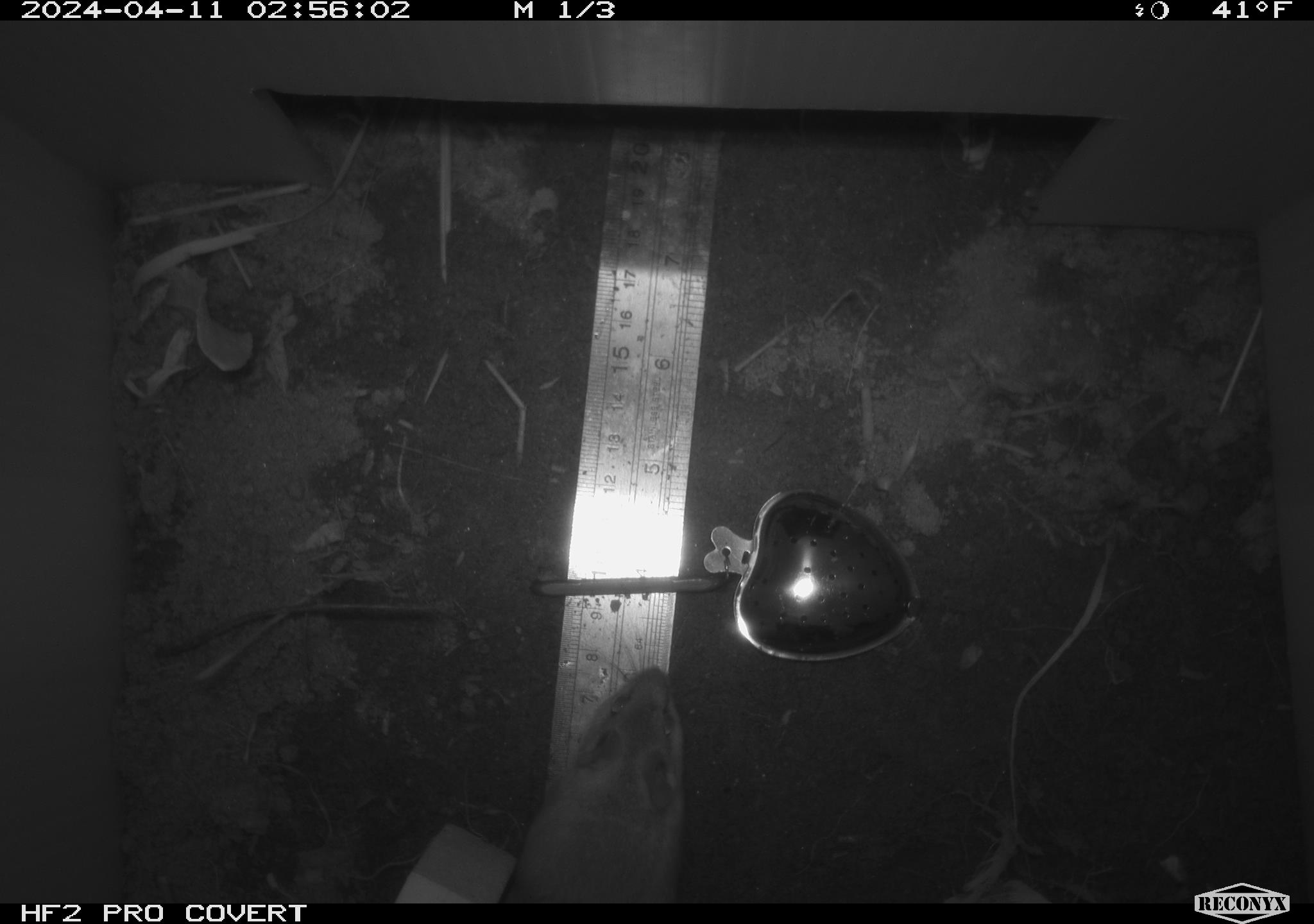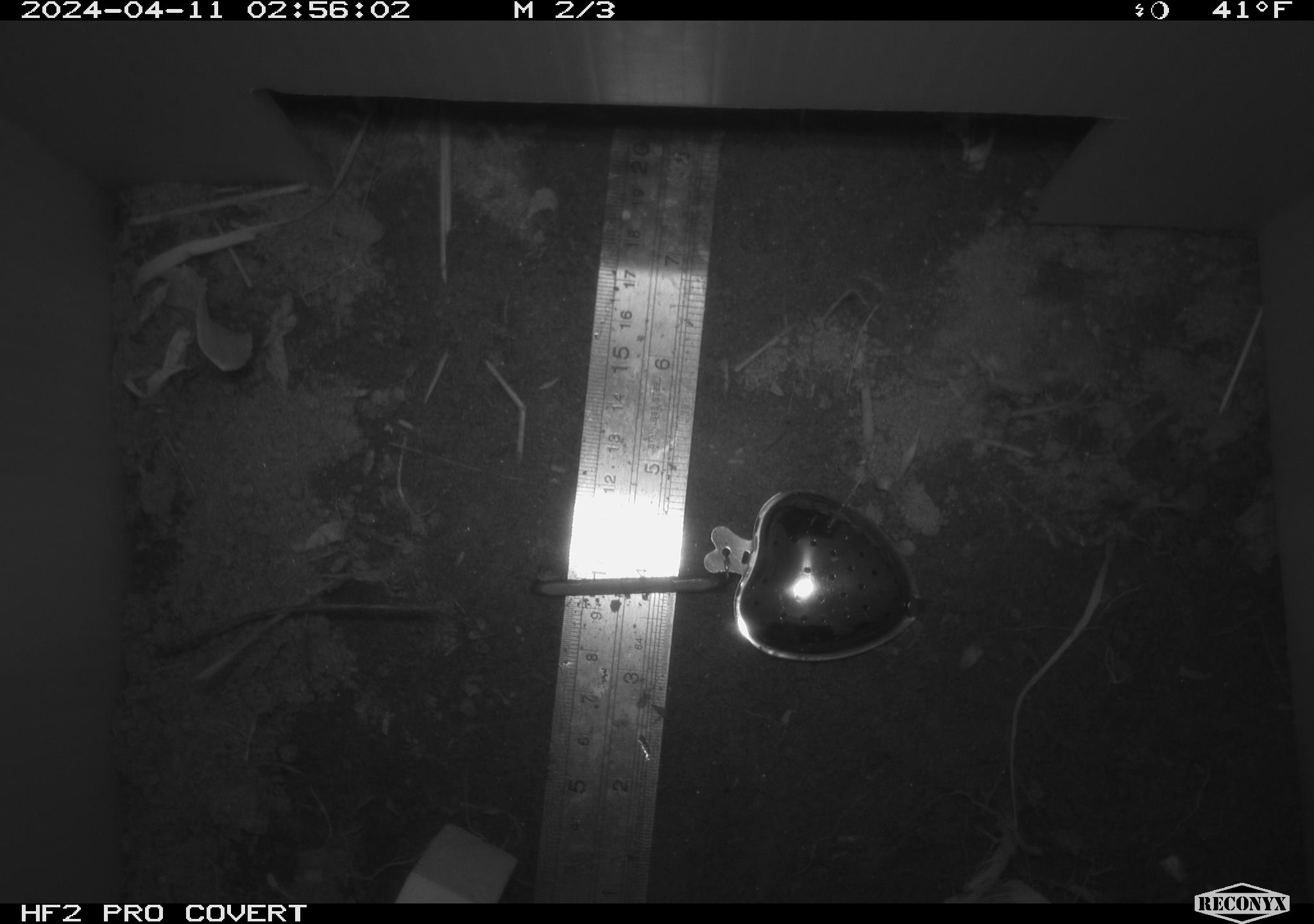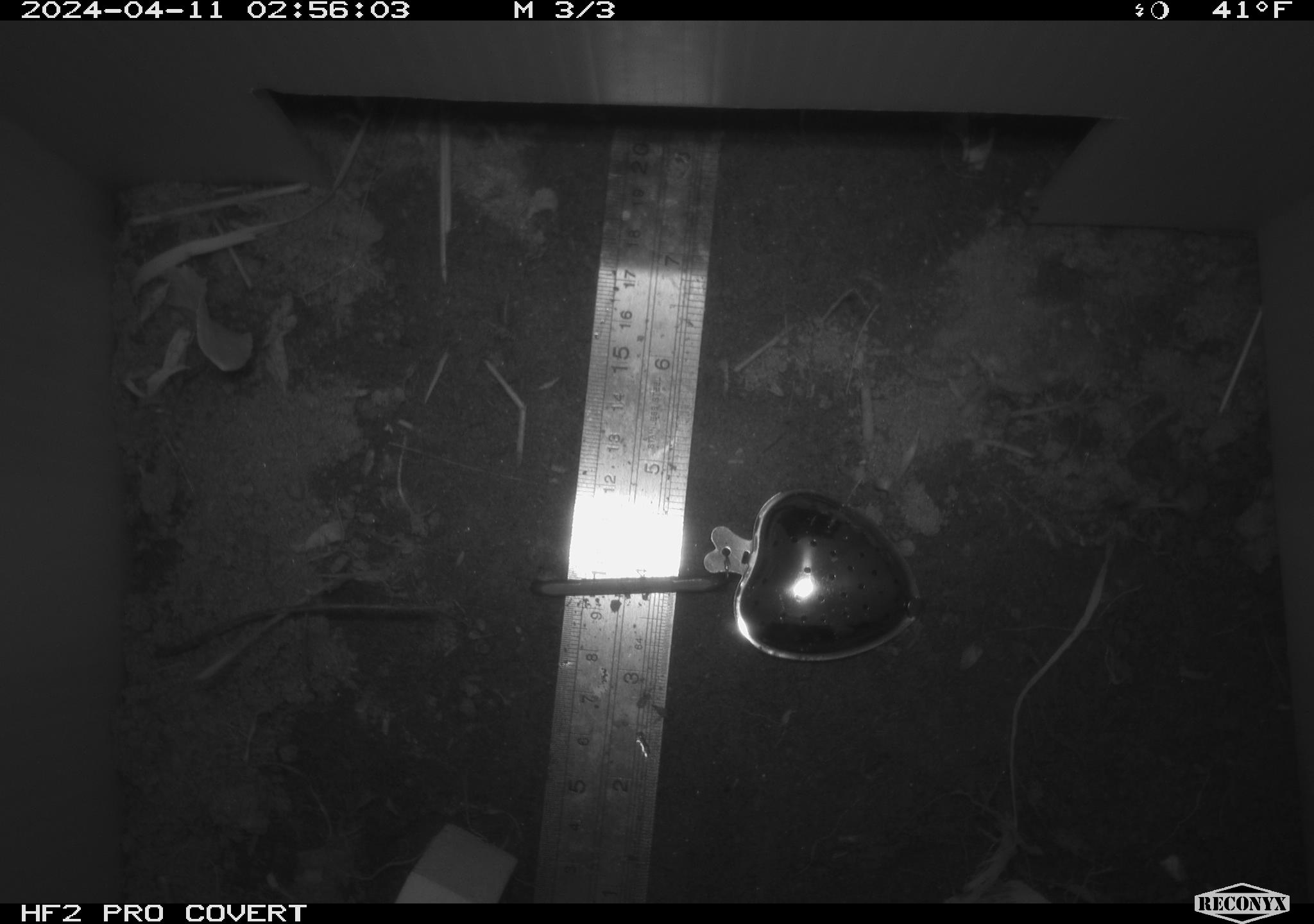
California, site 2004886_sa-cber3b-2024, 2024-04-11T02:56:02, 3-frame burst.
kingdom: Animalia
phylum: Chordata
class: Mammalia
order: Rodentia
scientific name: Rodentia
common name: mouse species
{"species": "mouse species (Rodentia)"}